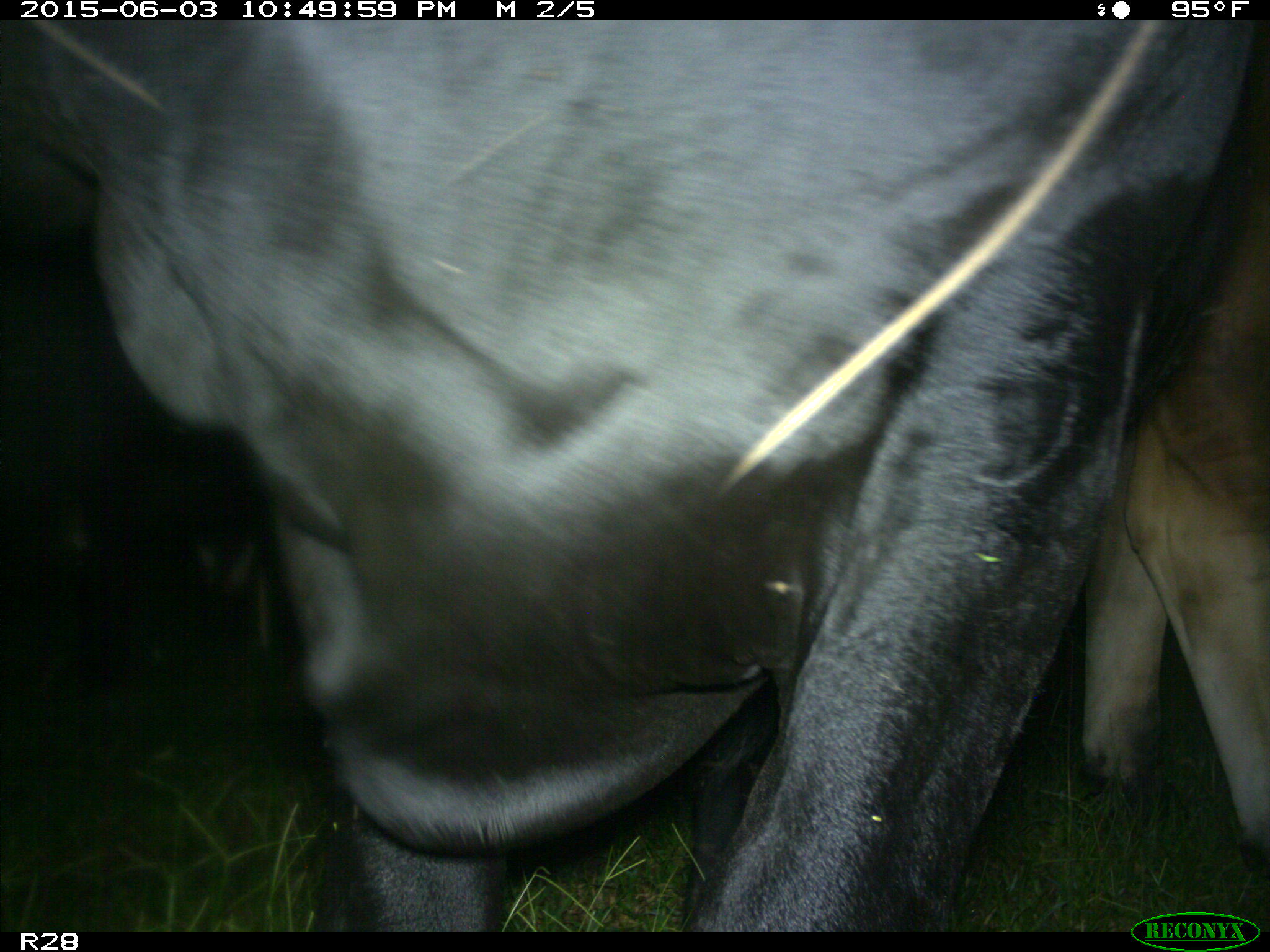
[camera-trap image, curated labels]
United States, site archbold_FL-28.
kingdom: Animalia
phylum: Chordata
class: Mammalia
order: Artiodactyla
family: Bovidae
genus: Bos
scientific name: Bos taurus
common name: domestic cow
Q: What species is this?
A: Bos taurus (domestic cow).